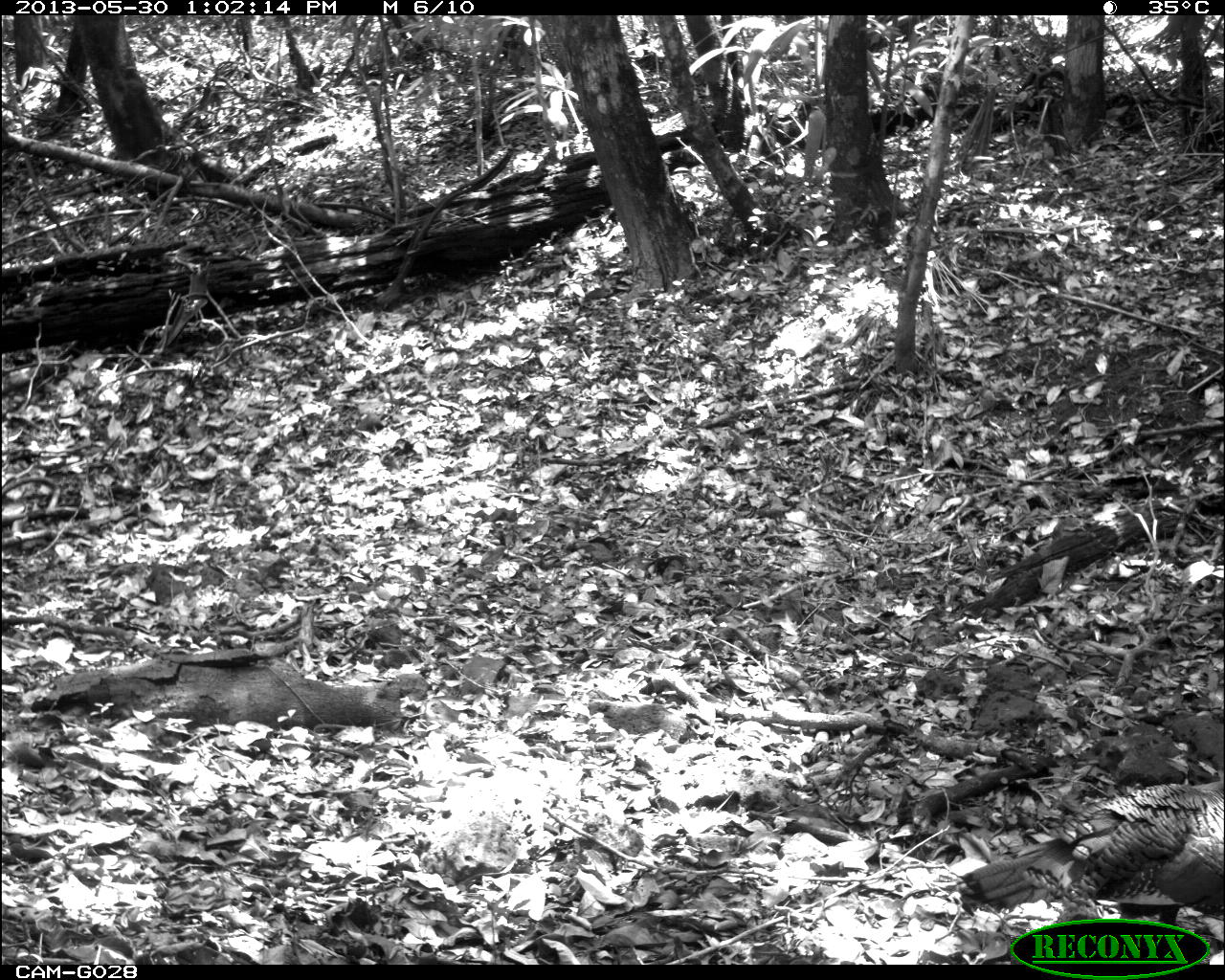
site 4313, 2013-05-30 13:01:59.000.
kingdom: Animalia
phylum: Chordata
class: Aves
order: Galliformes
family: Phasianidae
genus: Meleagris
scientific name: Meleagris ocellata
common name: ocellated turkey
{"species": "Meleagris ocellata (ocellated turkey)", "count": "1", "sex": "male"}